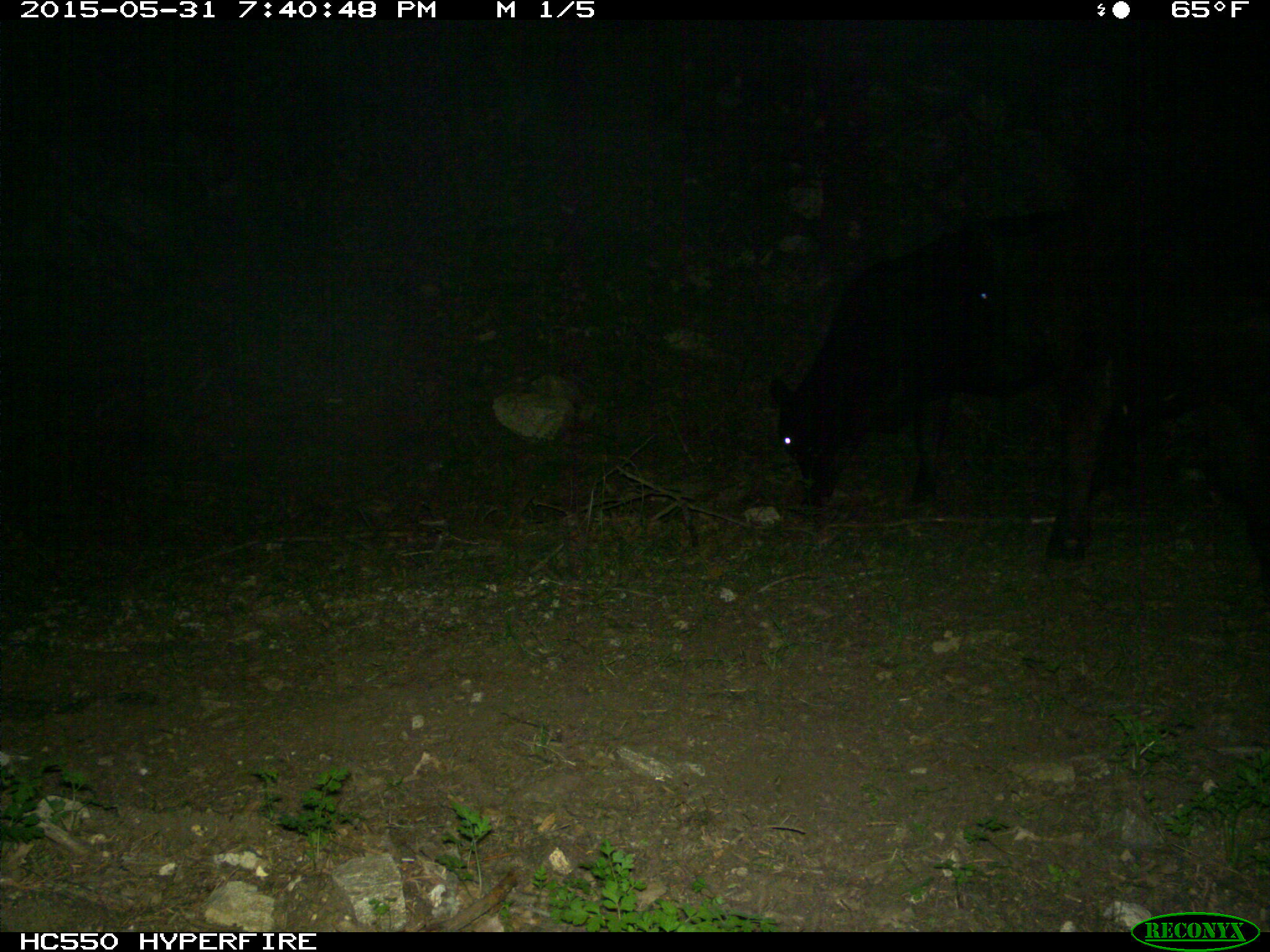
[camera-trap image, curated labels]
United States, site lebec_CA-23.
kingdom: Animalia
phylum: Chordata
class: Mammalia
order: Artiodactyla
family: Bovidae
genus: Bos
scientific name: Bos taurus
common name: domestic cow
Bos taurus (domestic cow).